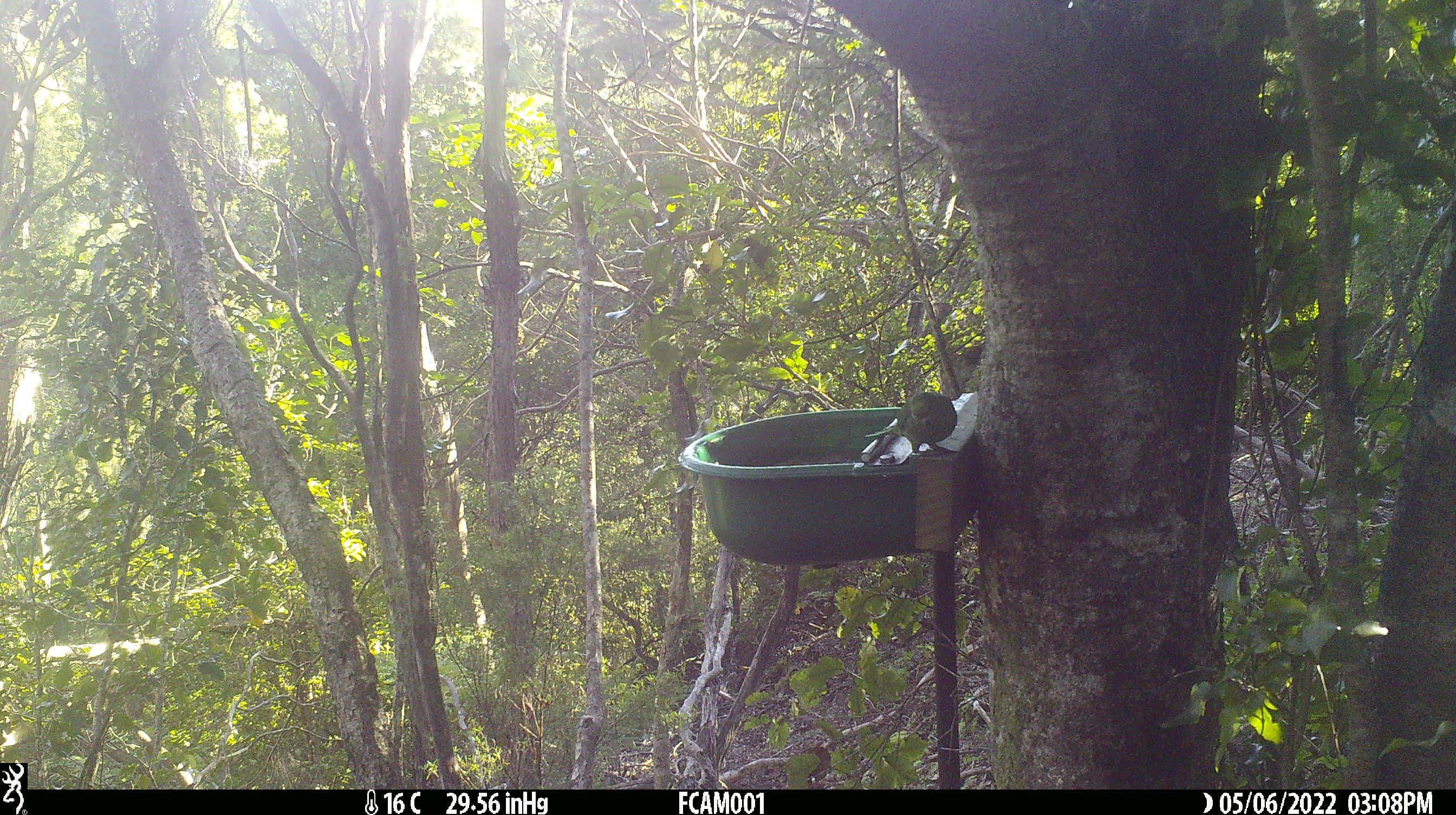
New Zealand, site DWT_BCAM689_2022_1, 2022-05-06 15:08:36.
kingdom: Animalia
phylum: Chordata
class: Aves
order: Psittaciformes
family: Psittaculidae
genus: Cyanoramphus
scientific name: Cyanoramphus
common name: parakeet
Parakeet (Cyanoramphus).